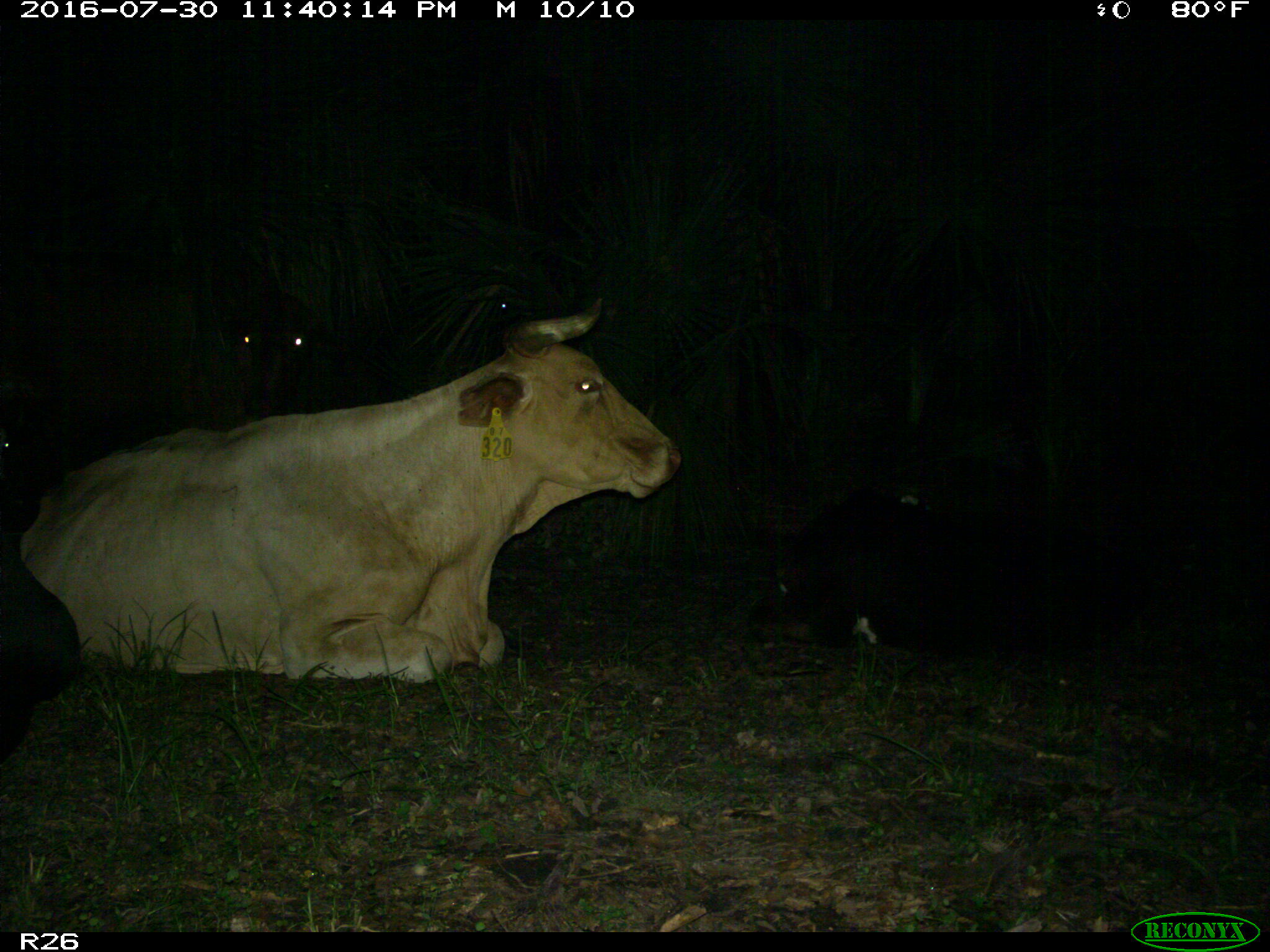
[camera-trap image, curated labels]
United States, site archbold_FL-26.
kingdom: Animalia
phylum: Chordata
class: Mammalia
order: Artiodactyla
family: Bovidae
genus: Bos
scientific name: Bos taurus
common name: domestic cow